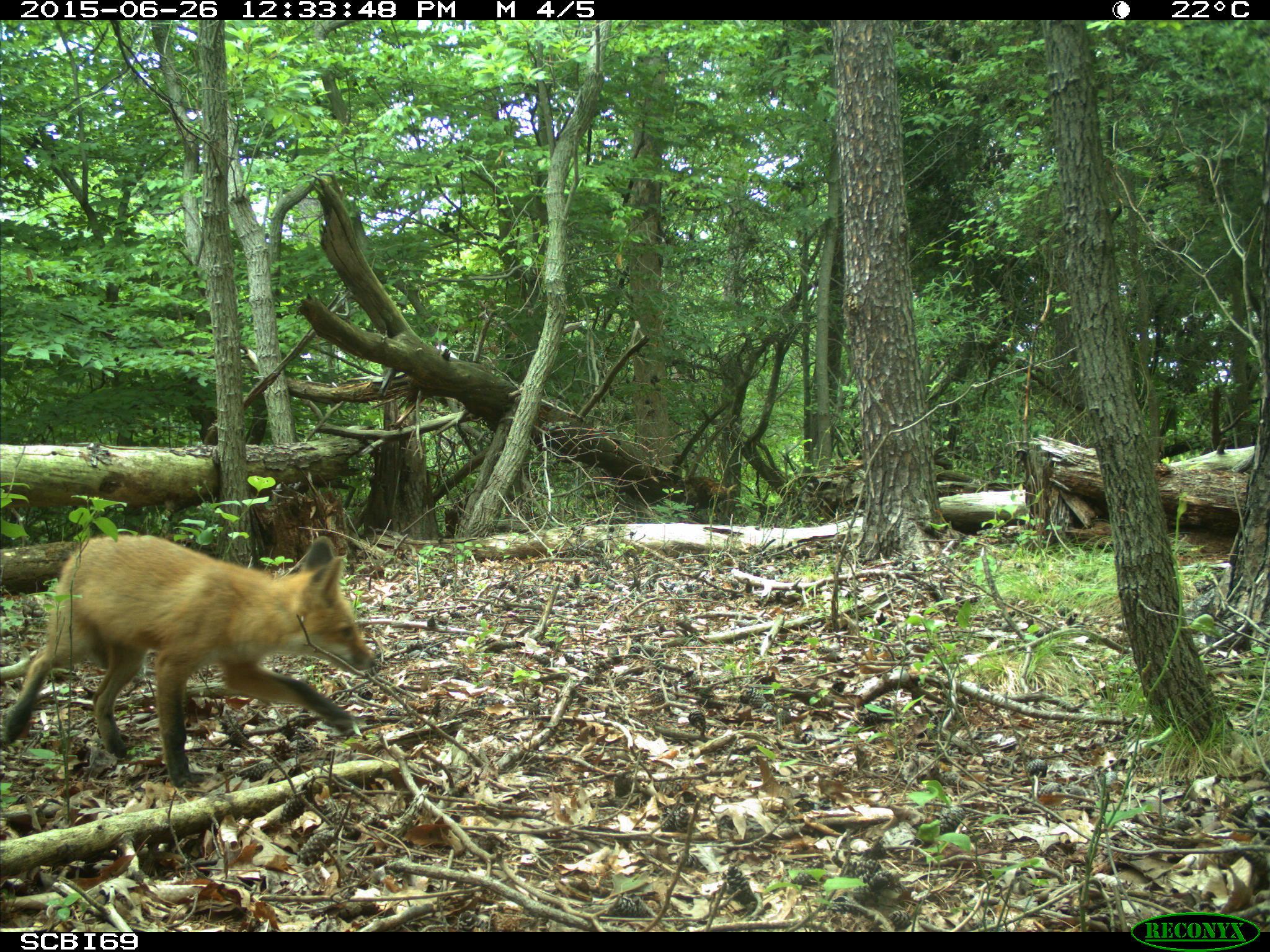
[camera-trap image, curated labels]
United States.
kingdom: Animalia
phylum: Chordata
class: Mammalia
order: Carnivora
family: Canidae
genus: Vulpes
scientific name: Vulpes vulpes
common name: red fox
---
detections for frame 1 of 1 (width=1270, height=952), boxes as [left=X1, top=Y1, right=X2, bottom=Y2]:
Red Fox: [left=4, top=517, right=390, bottom=770]